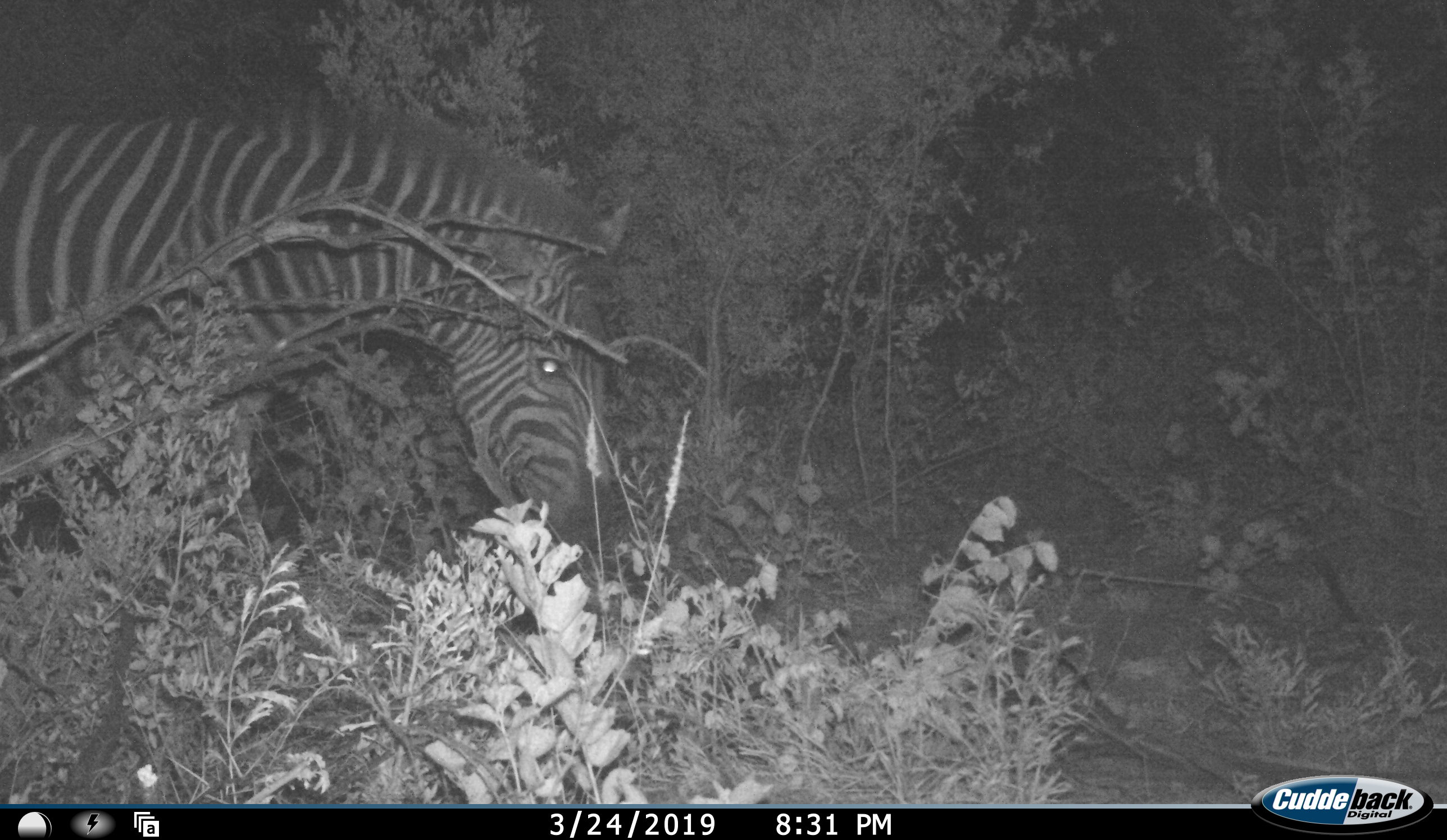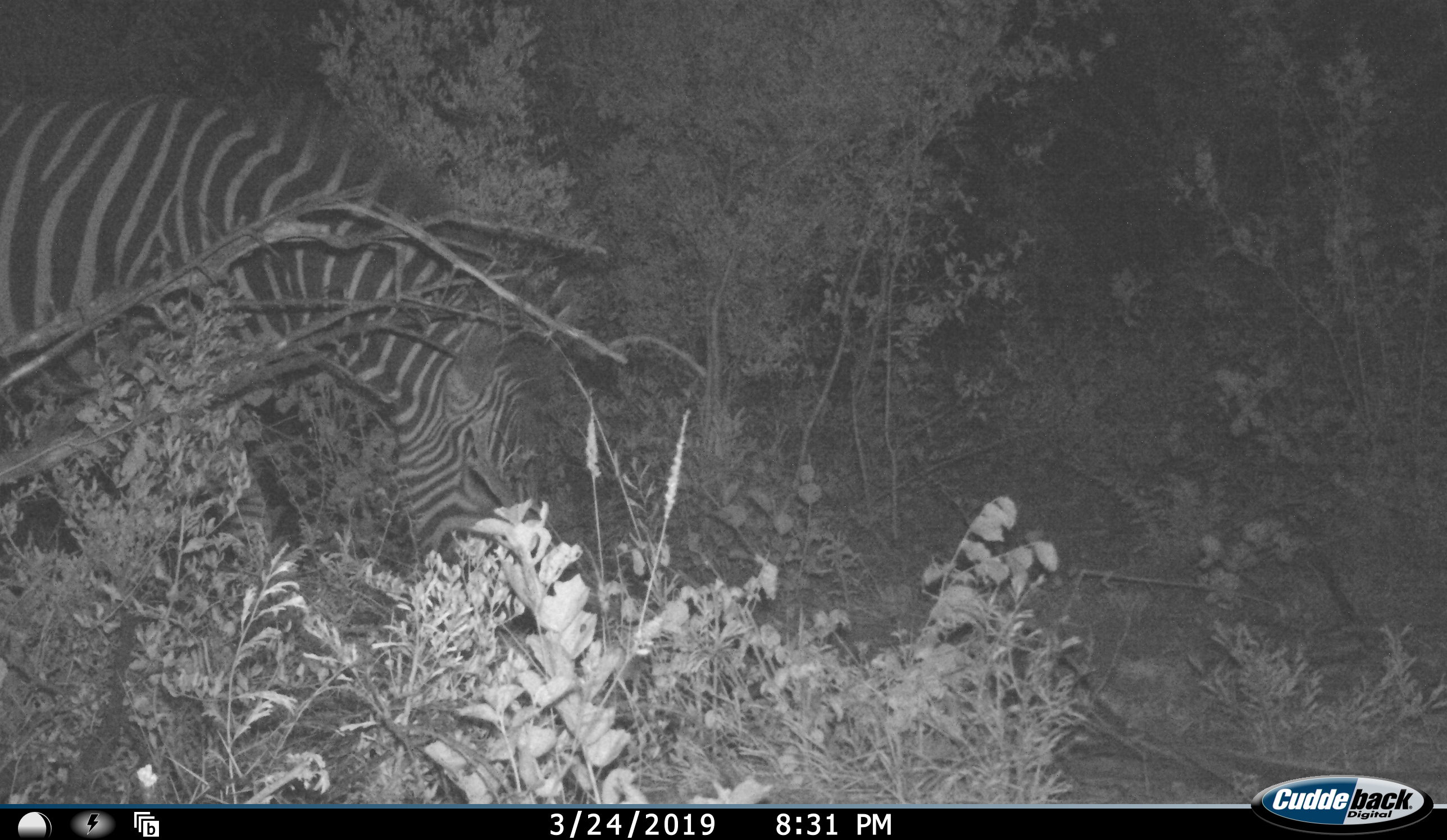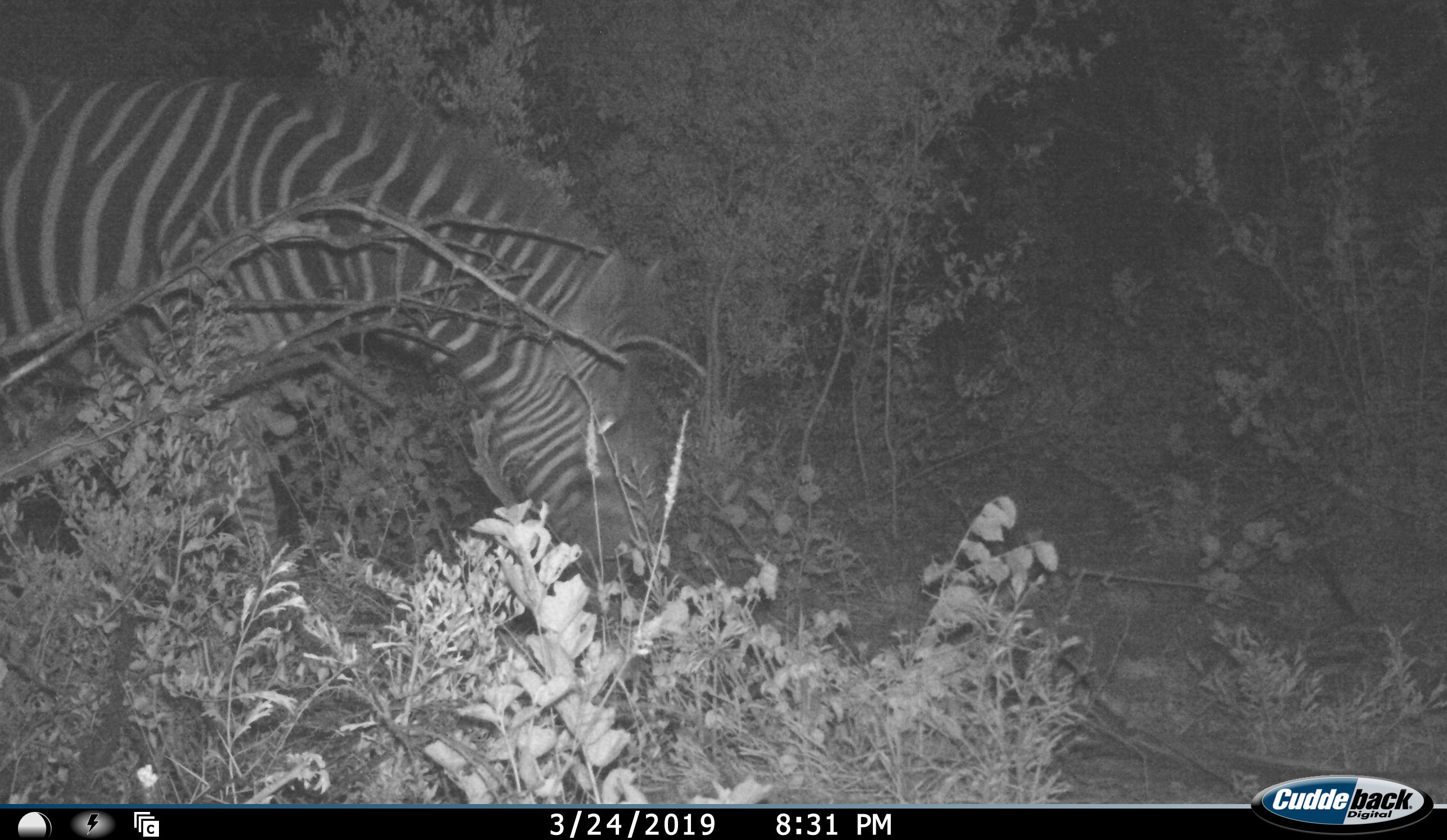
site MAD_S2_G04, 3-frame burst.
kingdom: Animalia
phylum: Chordata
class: Mammalia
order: Perissodactyla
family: Equidae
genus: Equus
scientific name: Equus quagga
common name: plains zebra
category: zebraplains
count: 1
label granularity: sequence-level